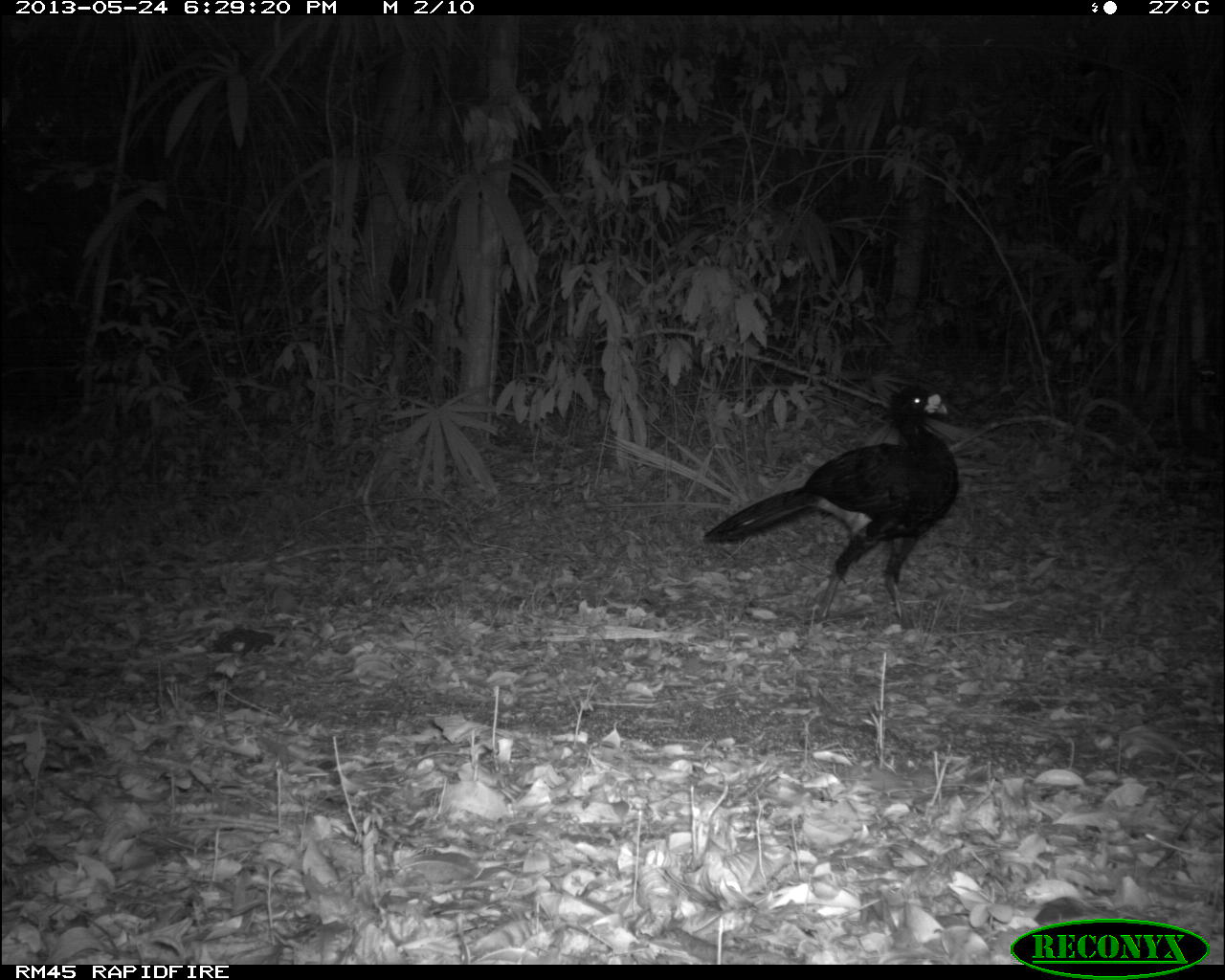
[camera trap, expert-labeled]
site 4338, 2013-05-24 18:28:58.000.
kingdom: Animalia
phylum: Chordata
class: Aves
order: Galliformes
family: Cracidae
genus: Crax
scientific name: Crax rubra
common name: great curassow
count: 1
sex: male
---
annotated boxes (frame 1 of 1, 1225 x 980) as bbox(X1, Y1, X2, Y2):
crax rubra: bbox(699, 383, 960, 625)